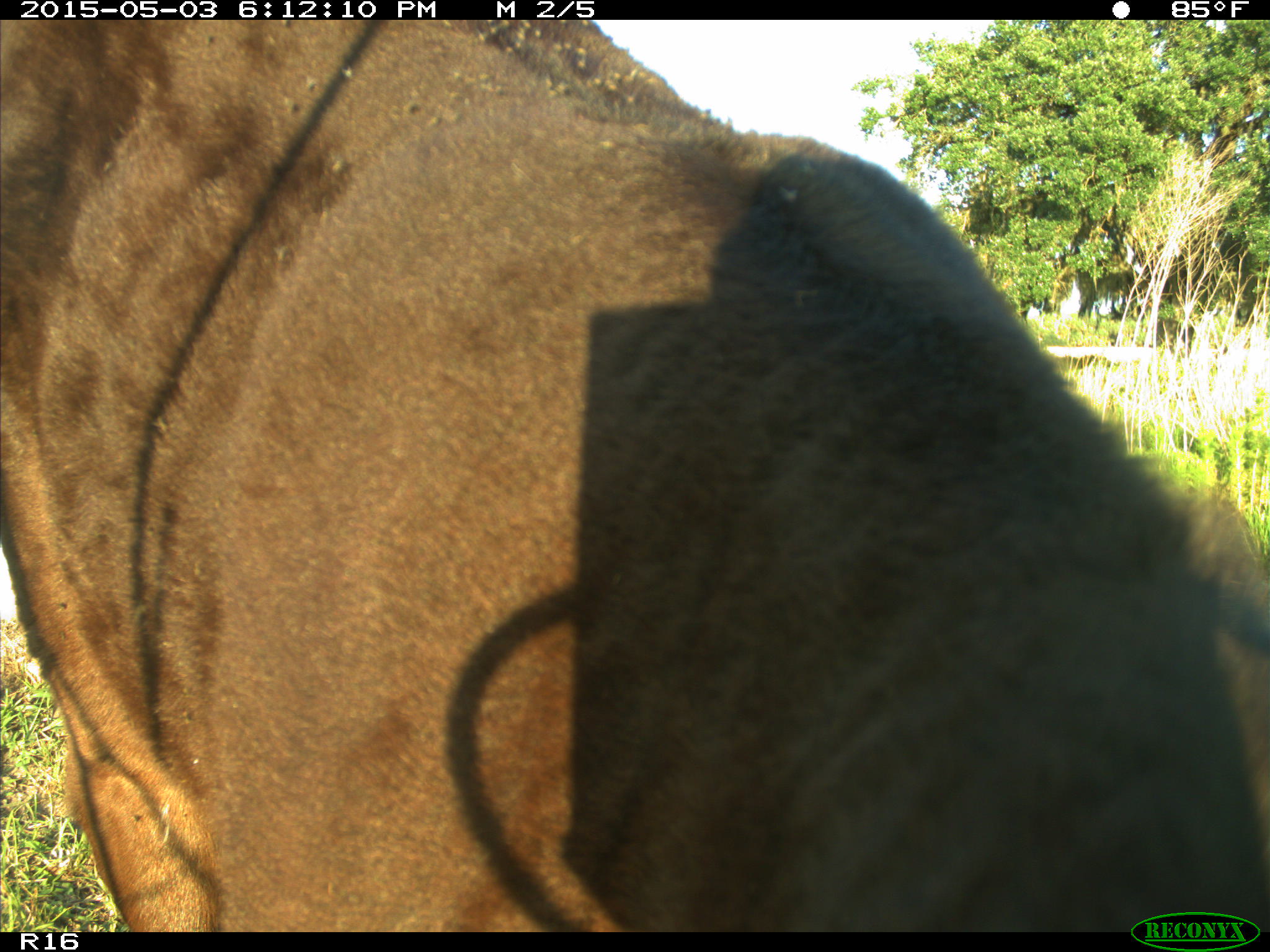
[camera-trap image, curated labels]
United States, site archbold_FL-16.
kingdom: Animalia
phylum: Chordata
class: Mammalia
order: Artiodactyla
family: Bovidae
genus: Bos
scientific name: Bos taurus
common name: domestic cow